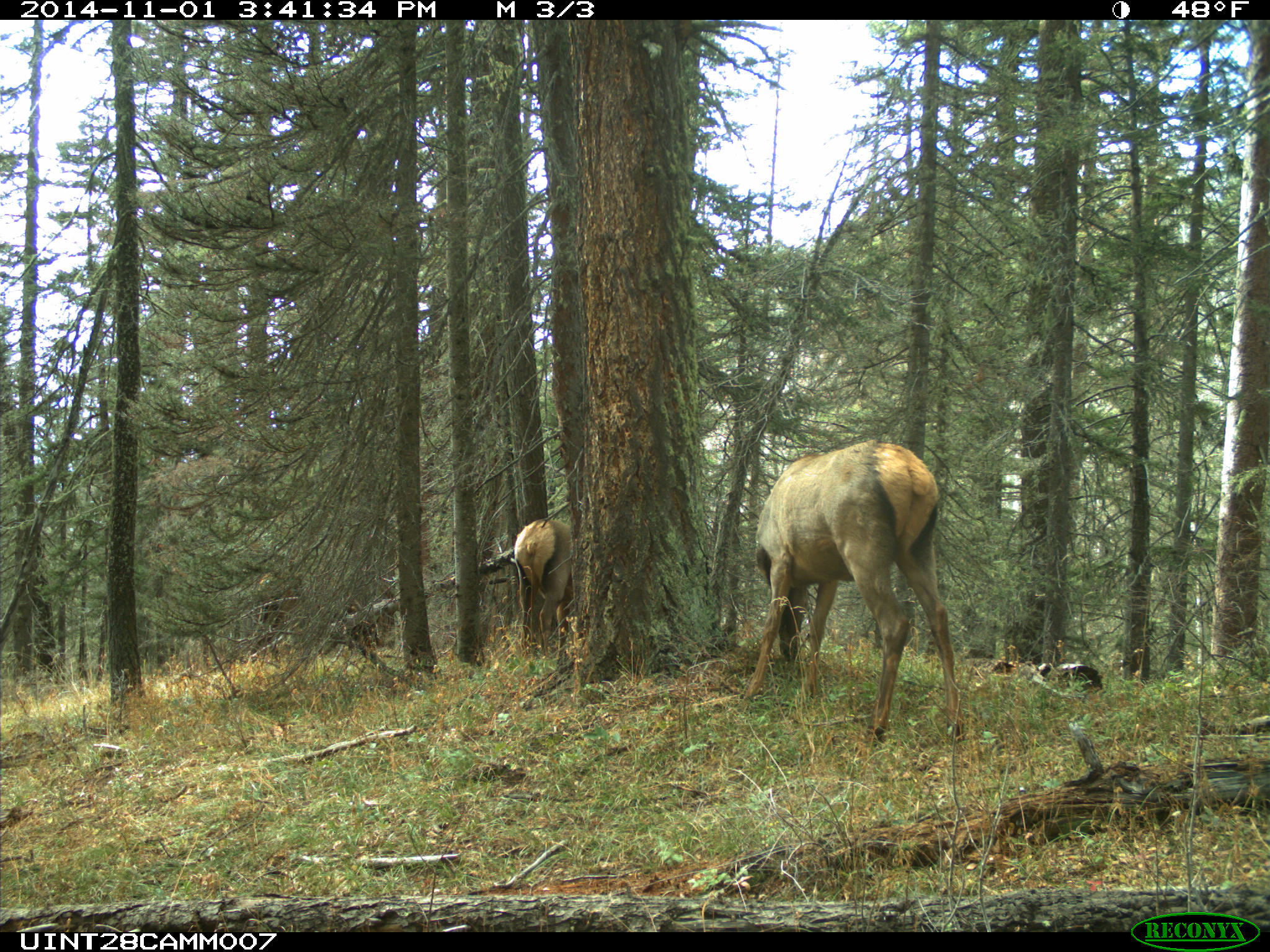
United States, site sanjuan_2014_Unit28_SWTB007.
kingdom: Animalia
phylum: Chordata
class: Mammalia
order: Artiodactyla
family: Cervidae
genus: Cervus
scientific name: Cervus elaphus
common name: red deer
Cervus elaphus (red deer).